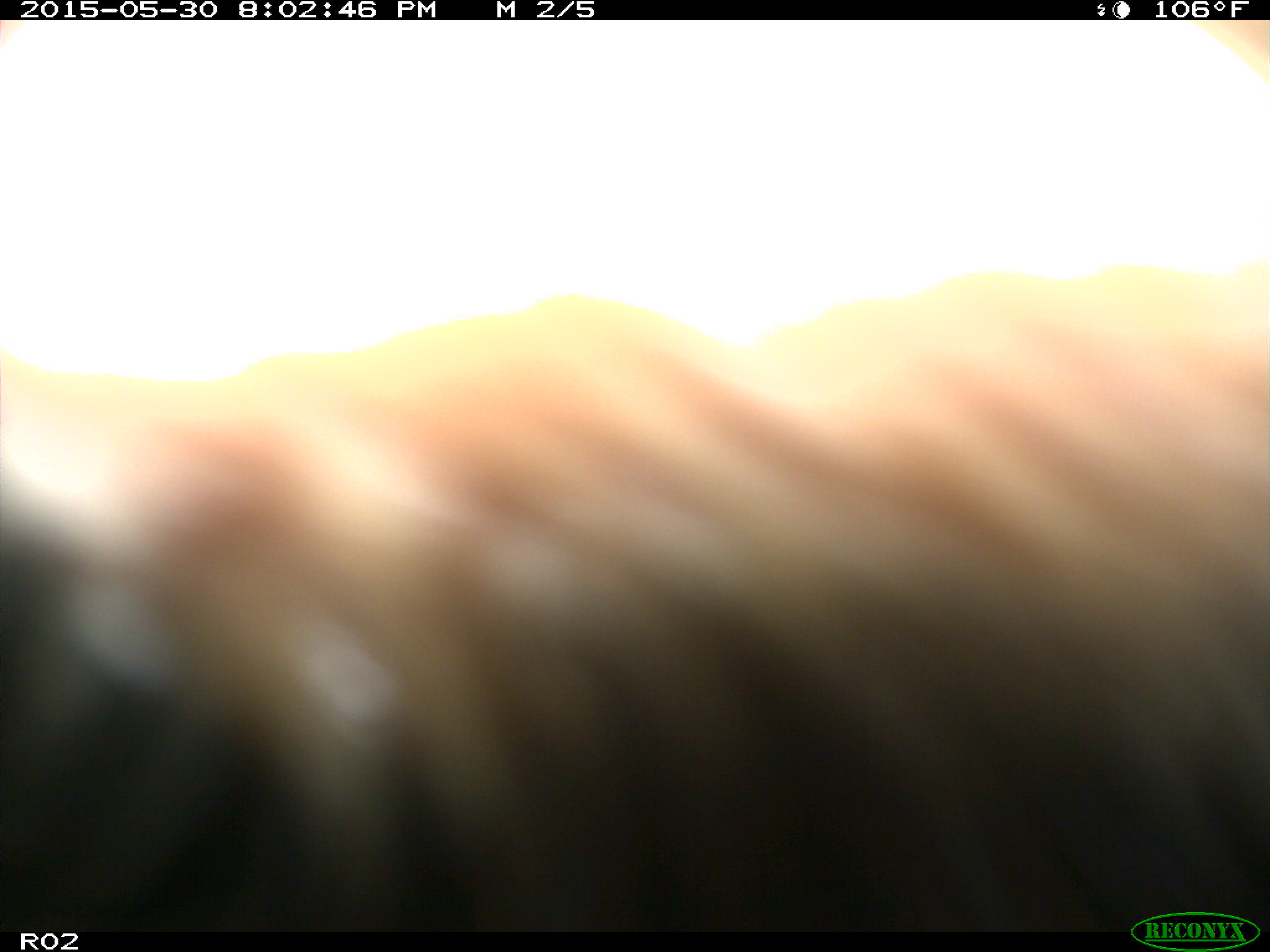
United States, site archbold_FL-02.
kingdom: Animalia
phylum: Chordata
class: Mammalia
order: Artiodactyla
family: Bovidae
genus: Bos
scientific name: Bos taurus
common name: domestic cow